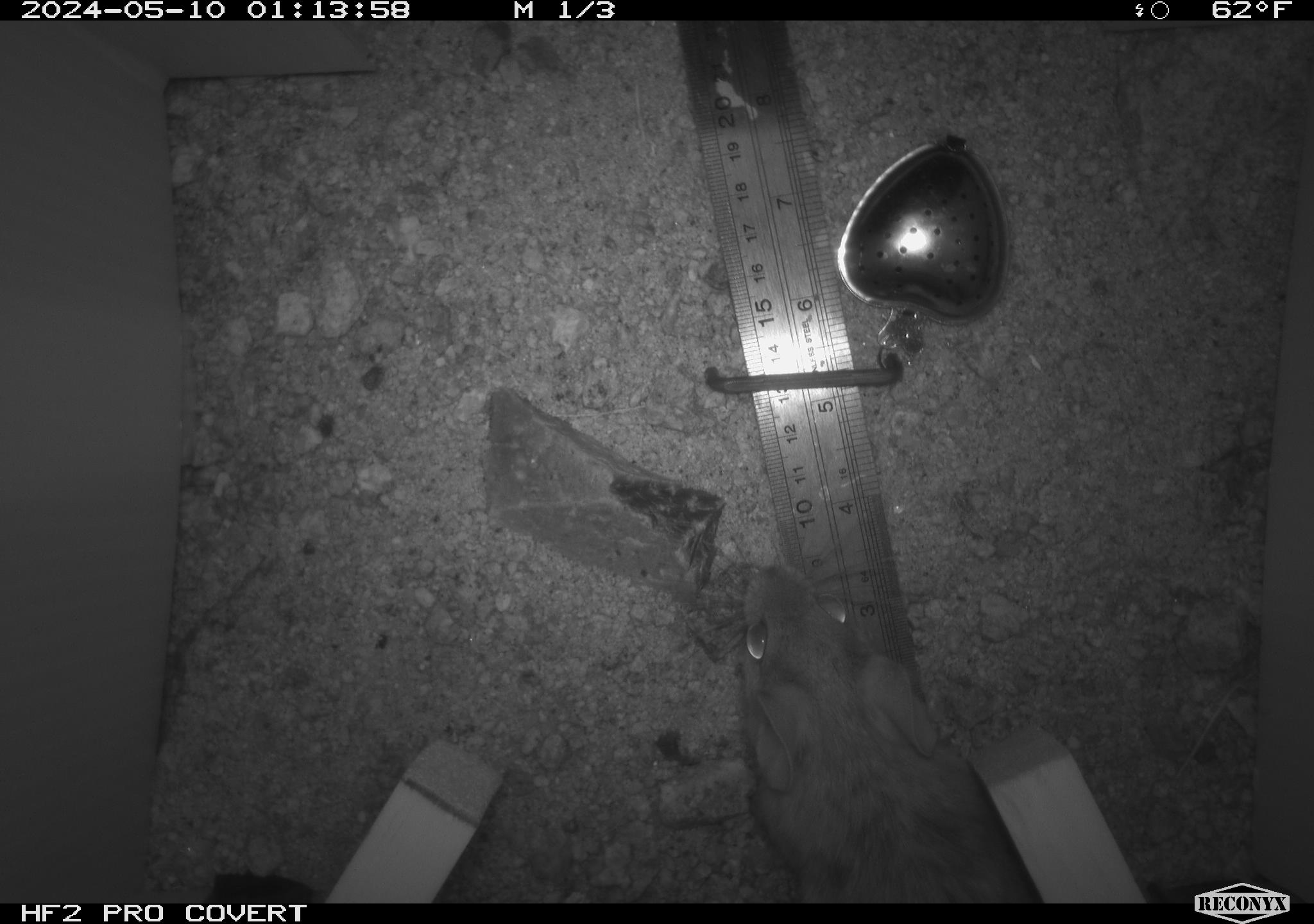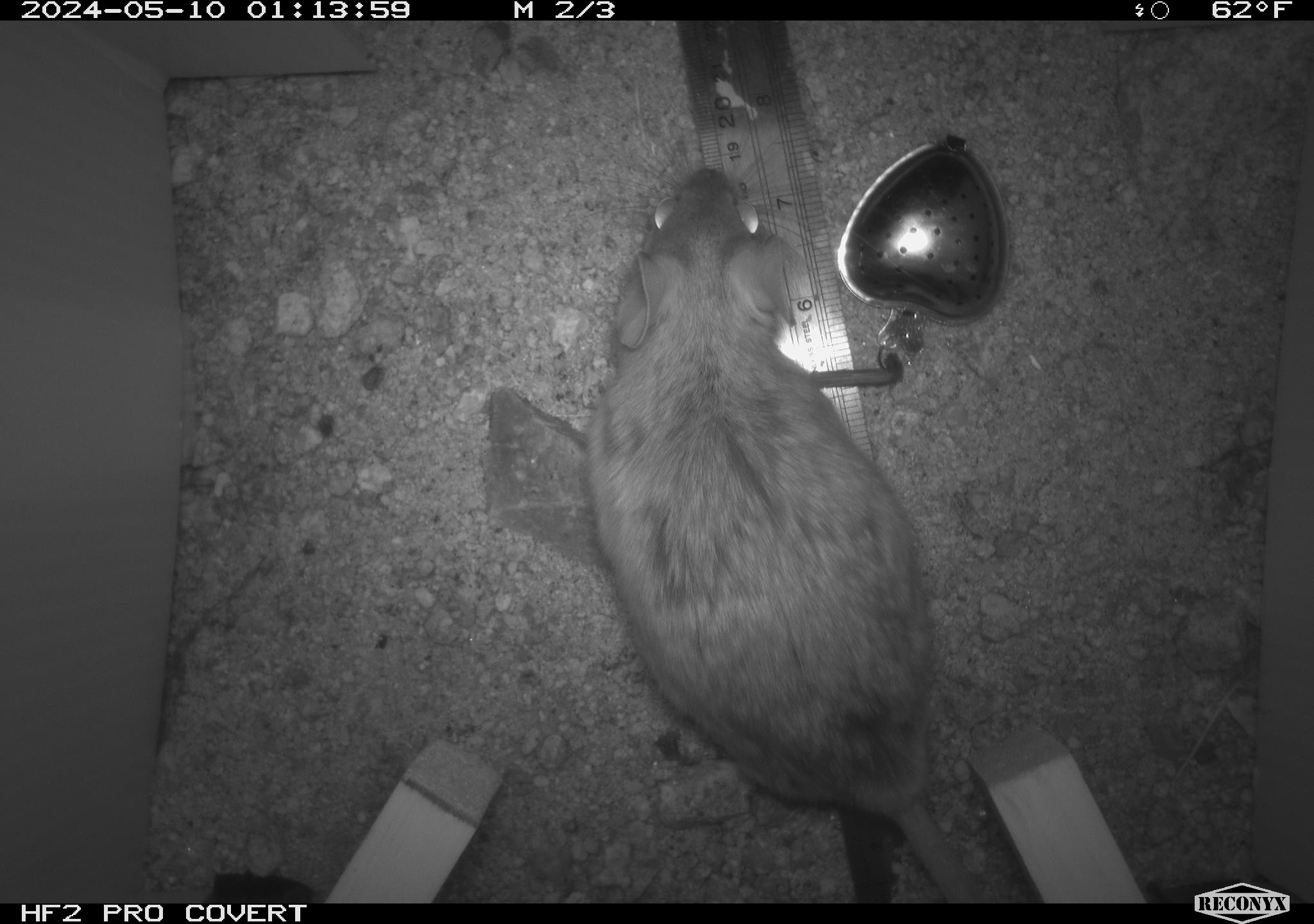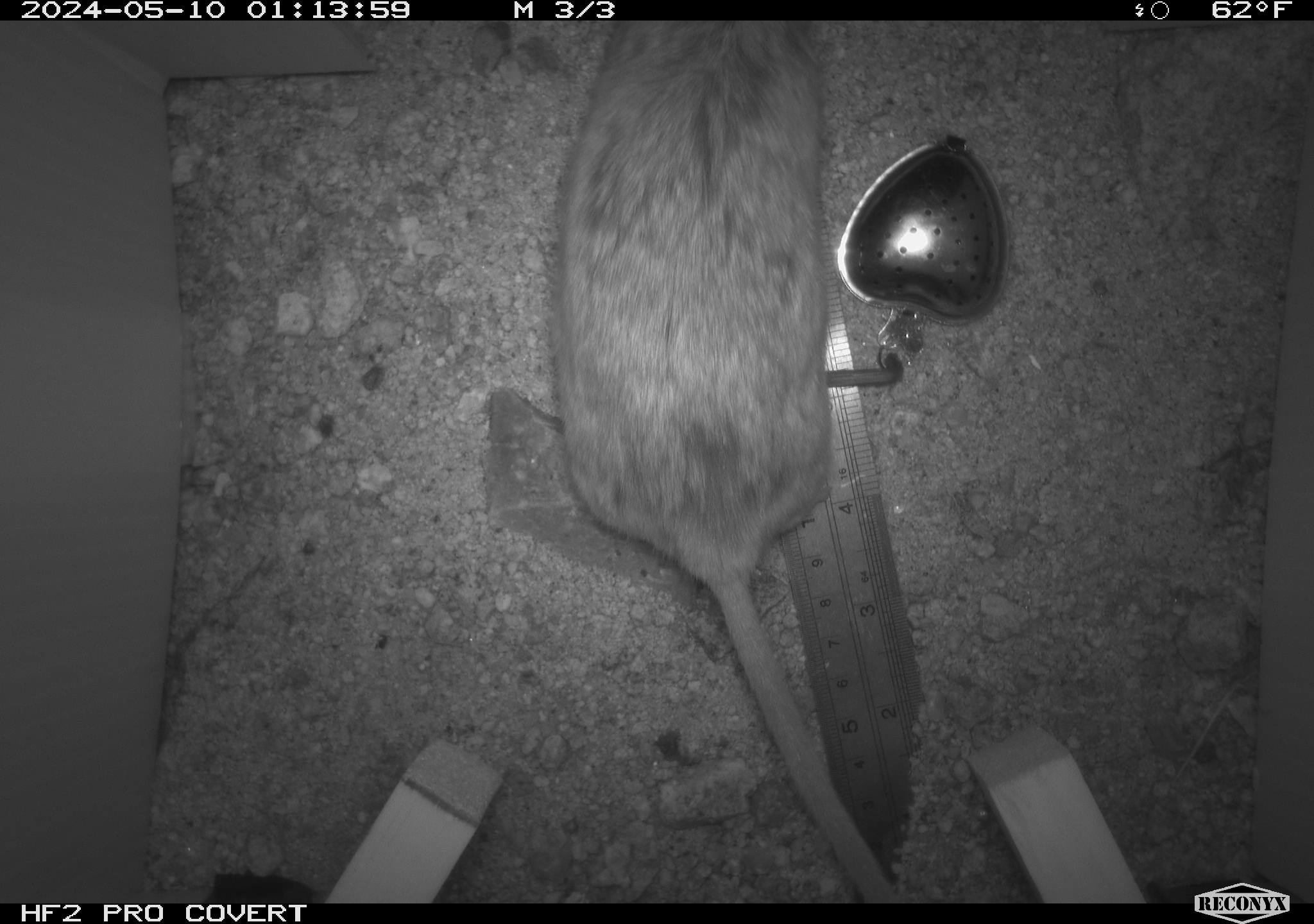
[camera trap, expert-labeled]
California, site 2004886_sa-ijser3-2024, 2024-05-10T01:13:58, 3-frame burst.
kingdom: Animalia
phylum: Chordata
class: Mammalia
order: Rodentia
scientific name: Rodentia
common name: woodrat or rat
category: woodrat or rat species